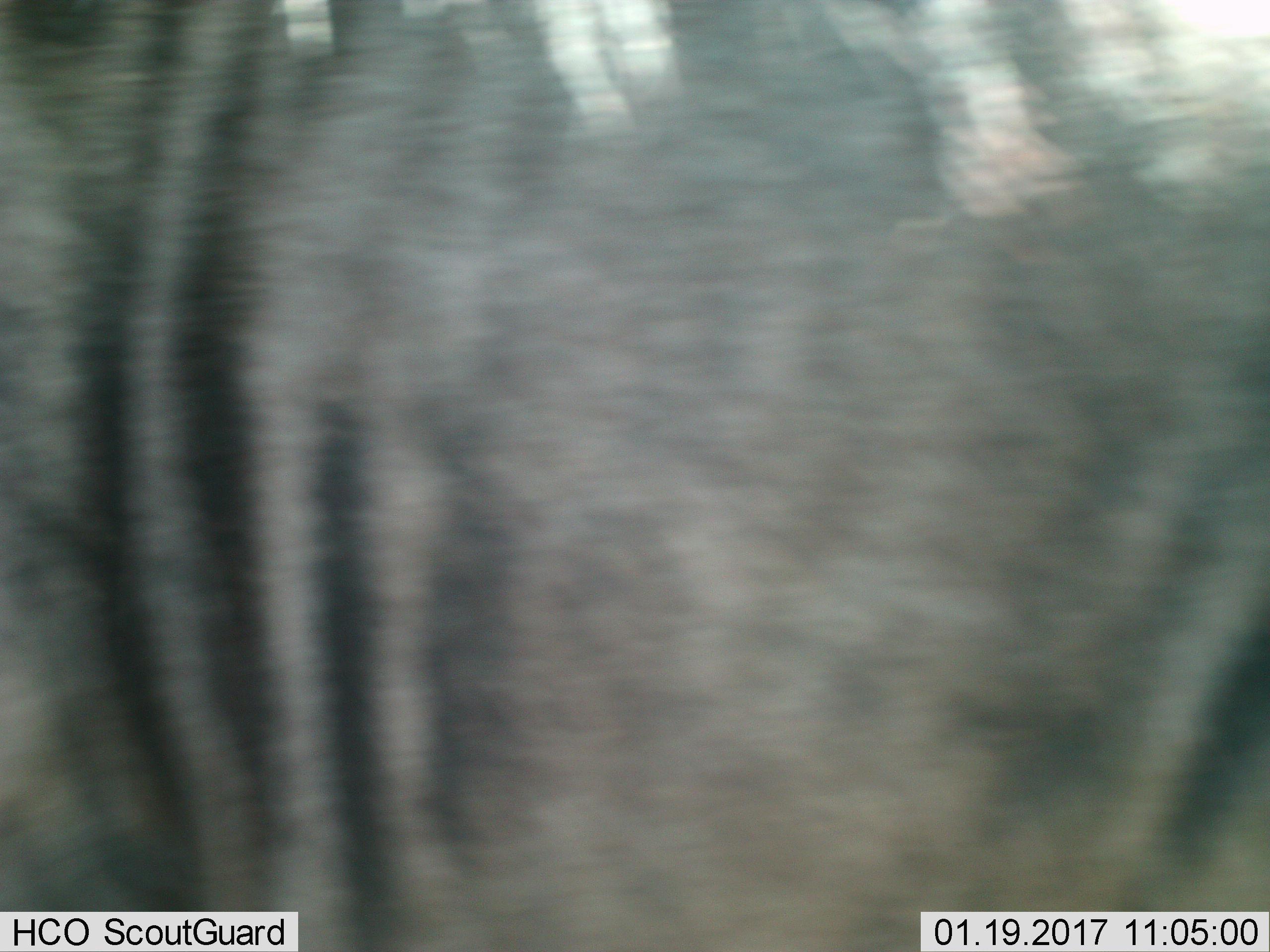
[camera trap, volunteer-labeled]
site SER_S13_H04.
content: unidentified animal